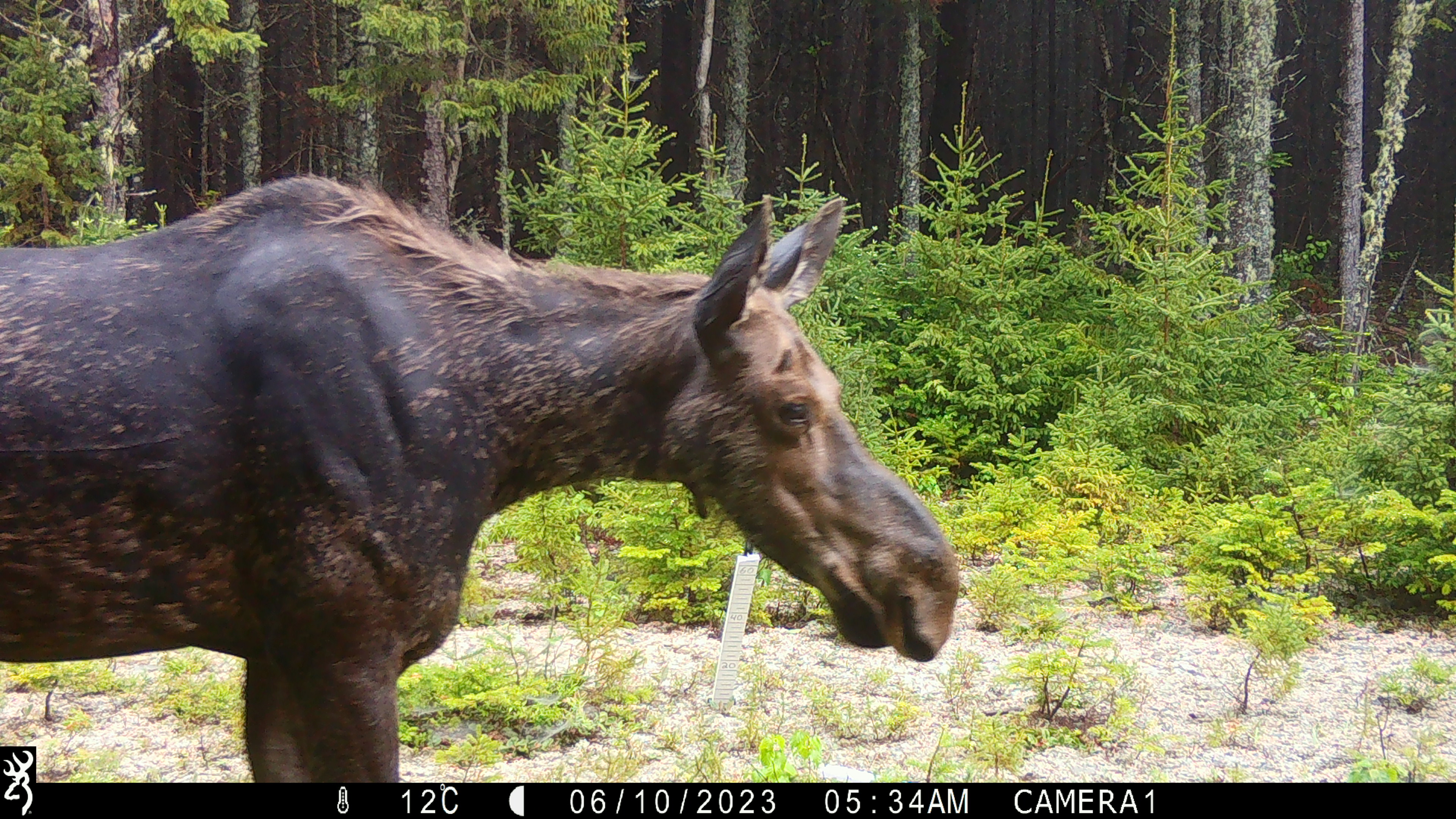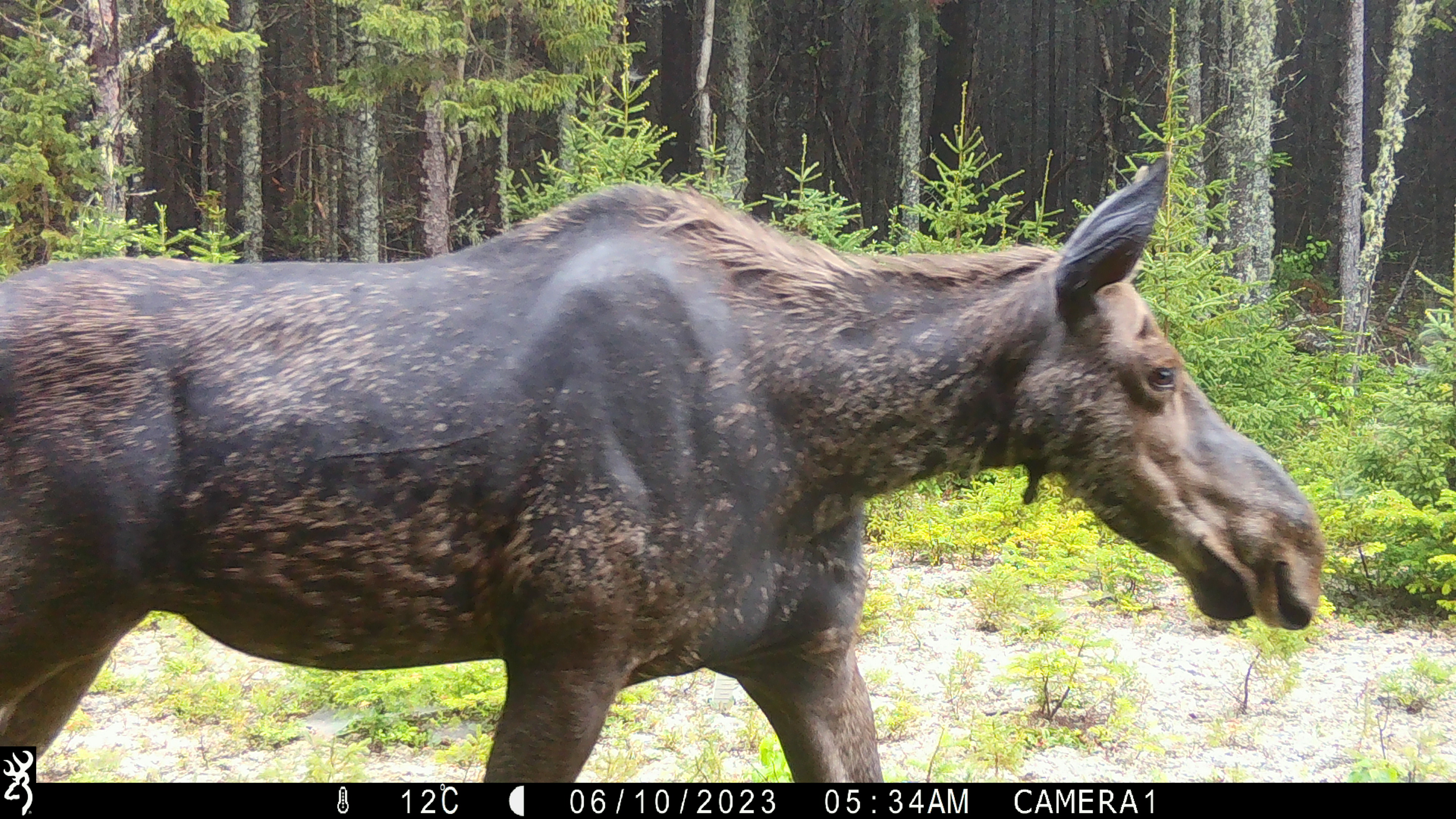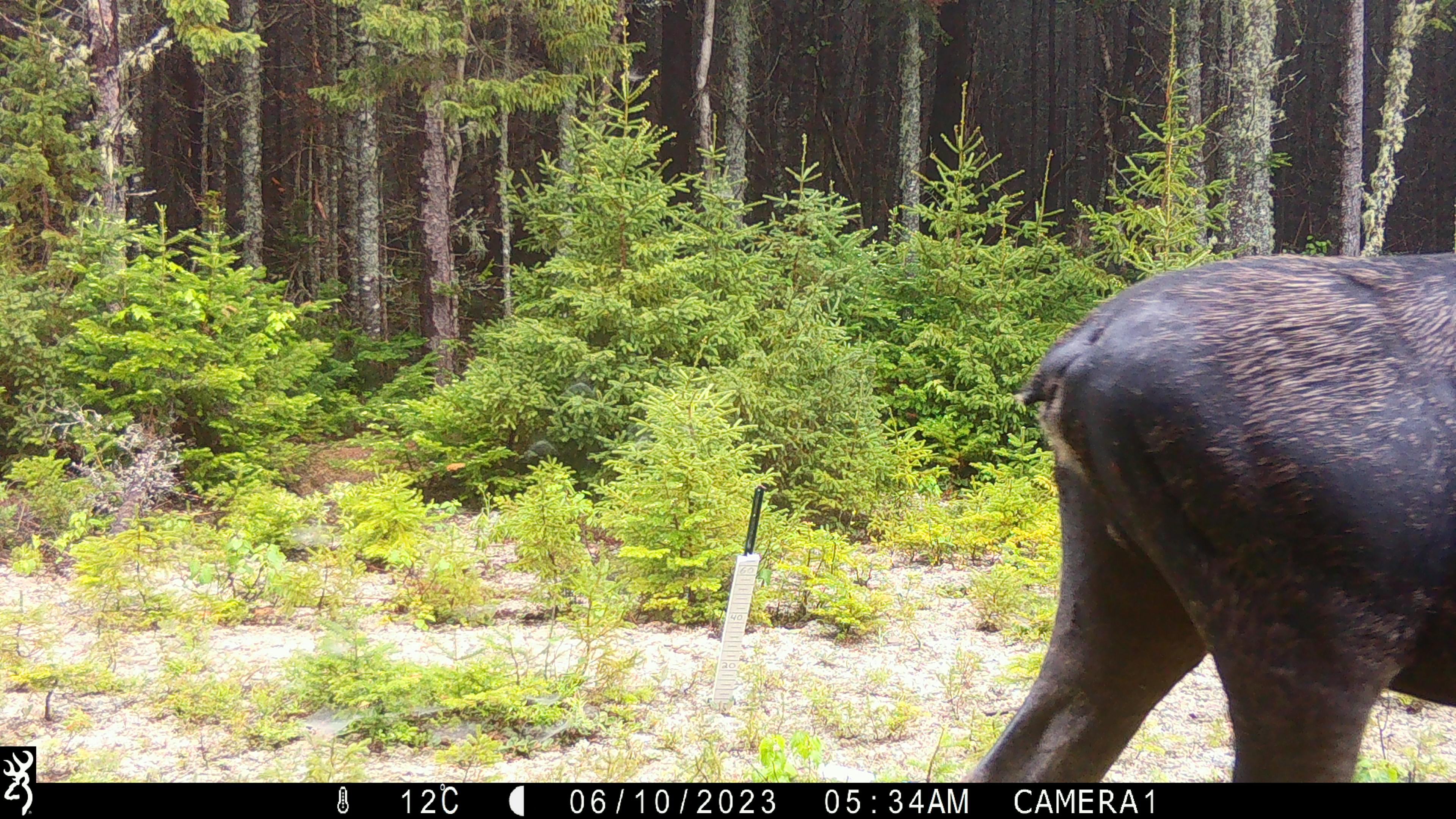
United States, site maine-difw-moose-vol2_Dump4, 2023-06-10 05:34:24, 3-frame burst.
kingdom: Animalia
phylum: Chordata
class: Mammalia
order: Artiodactyla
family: Cervidae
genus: Alces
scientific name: Alces alces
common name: moose